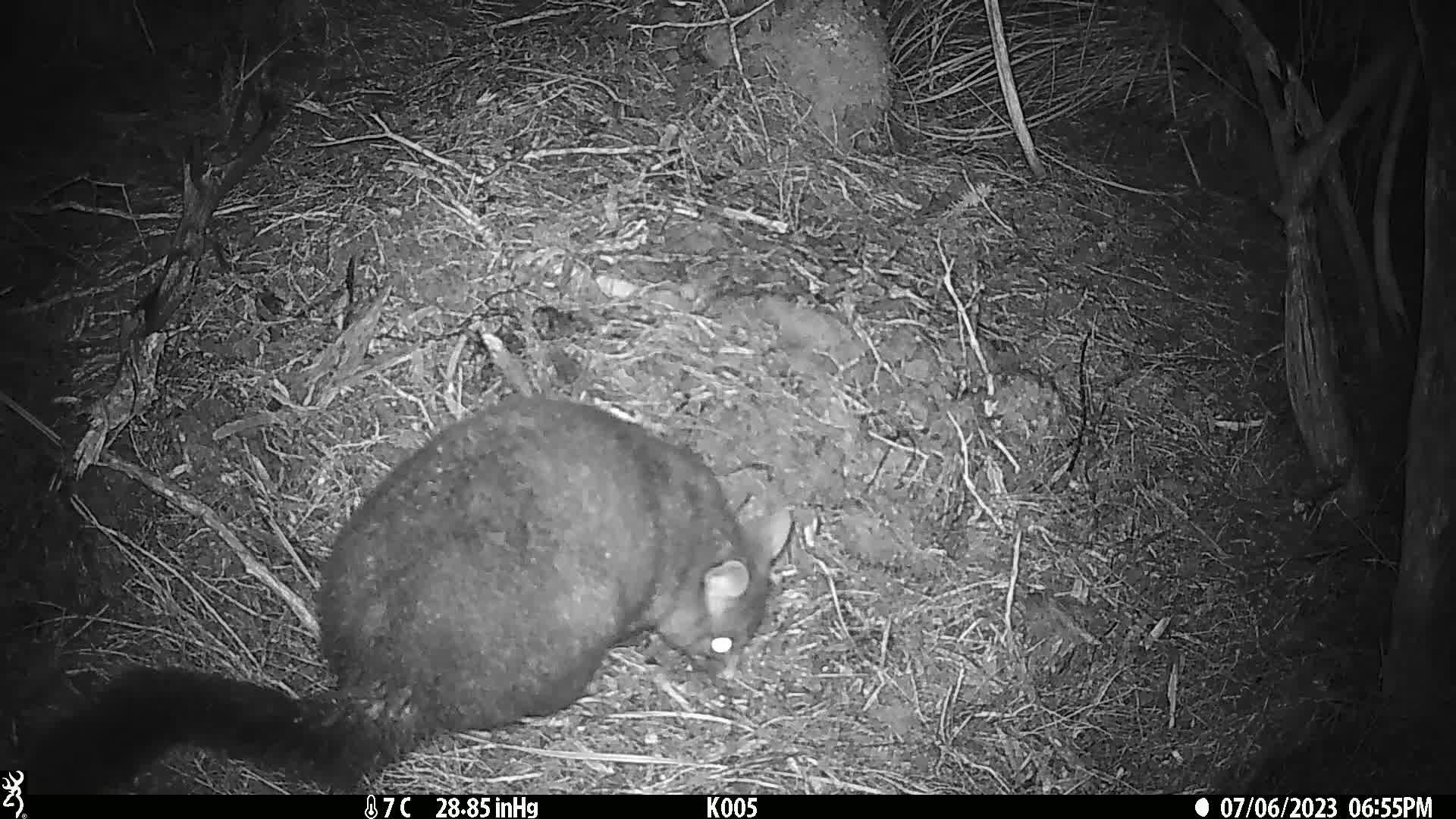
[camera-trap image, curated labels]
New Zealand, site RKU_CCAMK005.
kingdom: Animalia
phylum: Chordata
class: Mammalia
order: Diprotodontia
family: Phalangeridae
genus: Trichosurus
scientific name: Trichosurus vulpecula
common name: common brushtail possum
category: possum